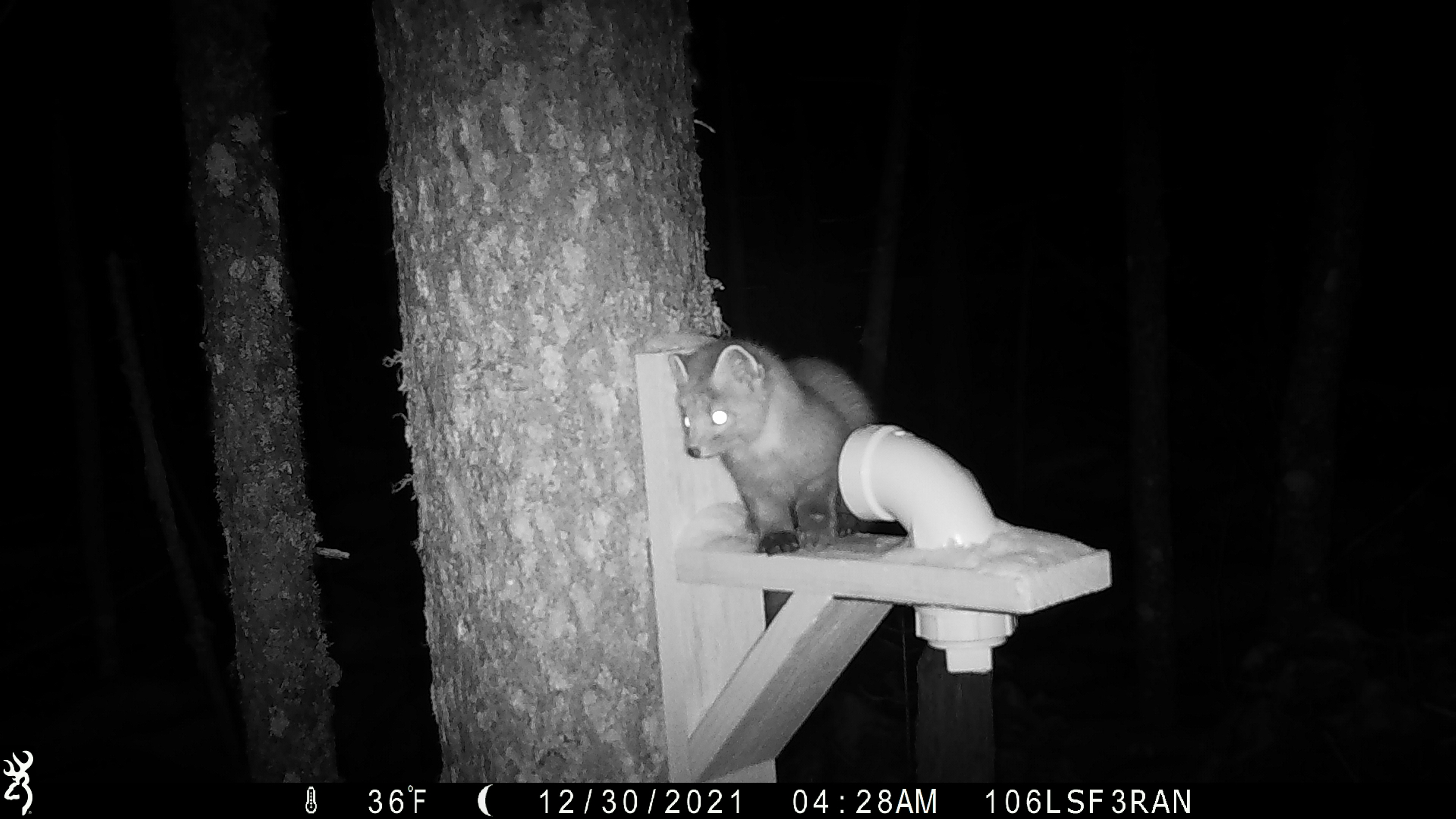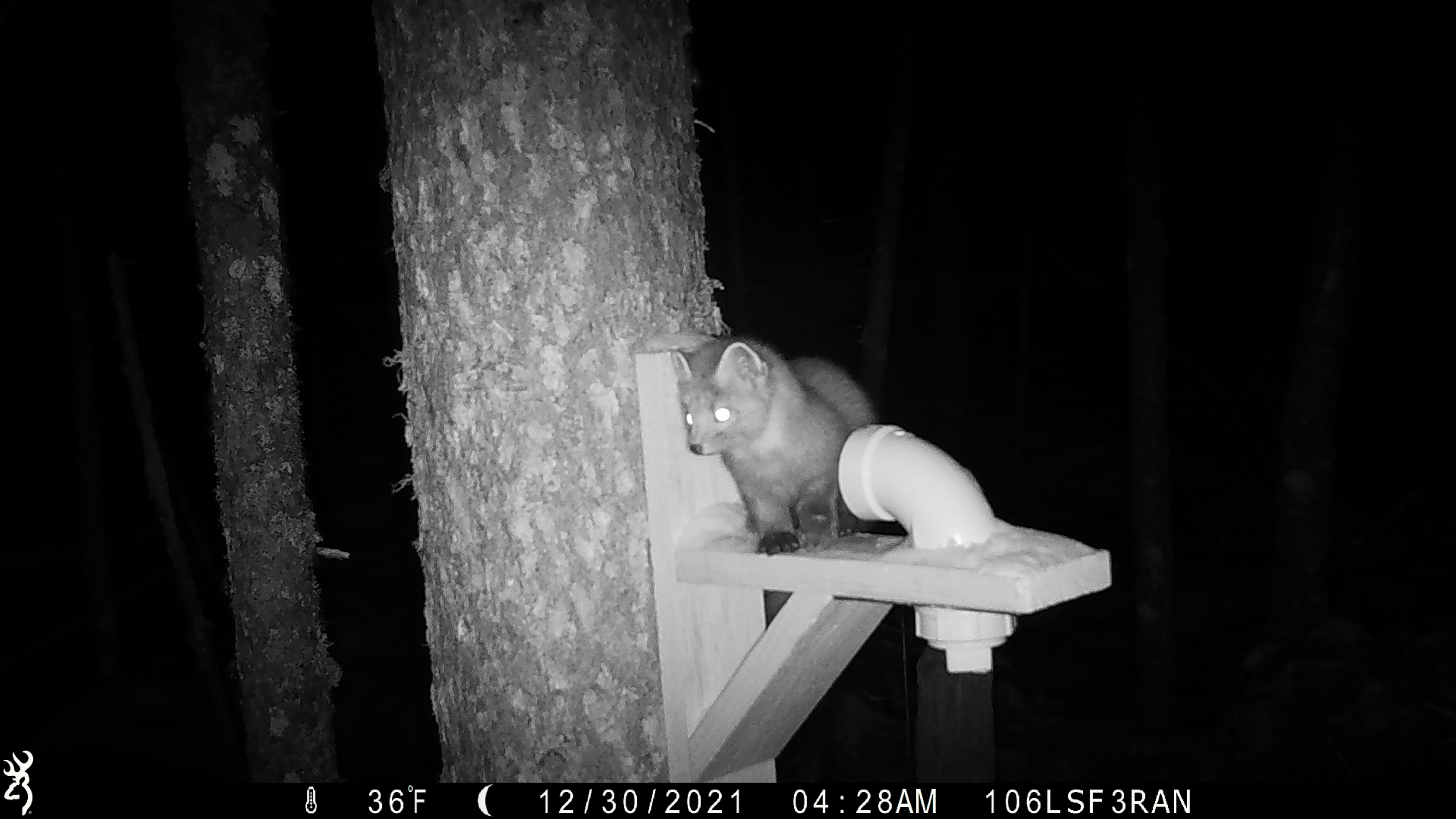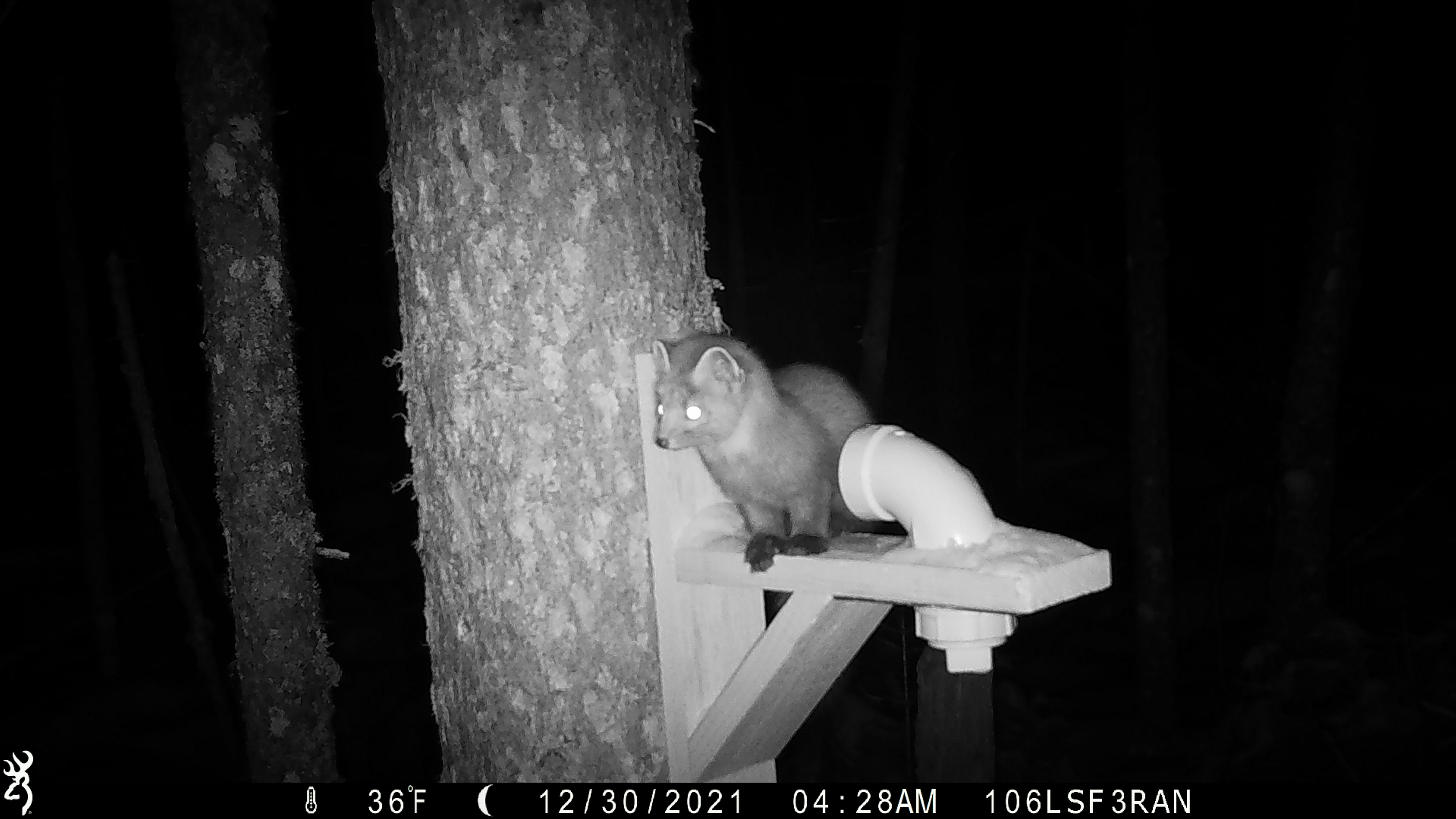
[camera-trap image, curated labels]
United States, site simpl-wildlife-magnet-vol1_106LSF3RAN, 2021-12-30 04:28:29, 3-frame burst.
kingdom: Animalia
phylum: Chordata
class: Mammalia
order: Carnivora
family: Mustelidae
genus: Martes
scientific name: Martes americana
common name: american marten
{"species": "american marten (Martes americana)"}